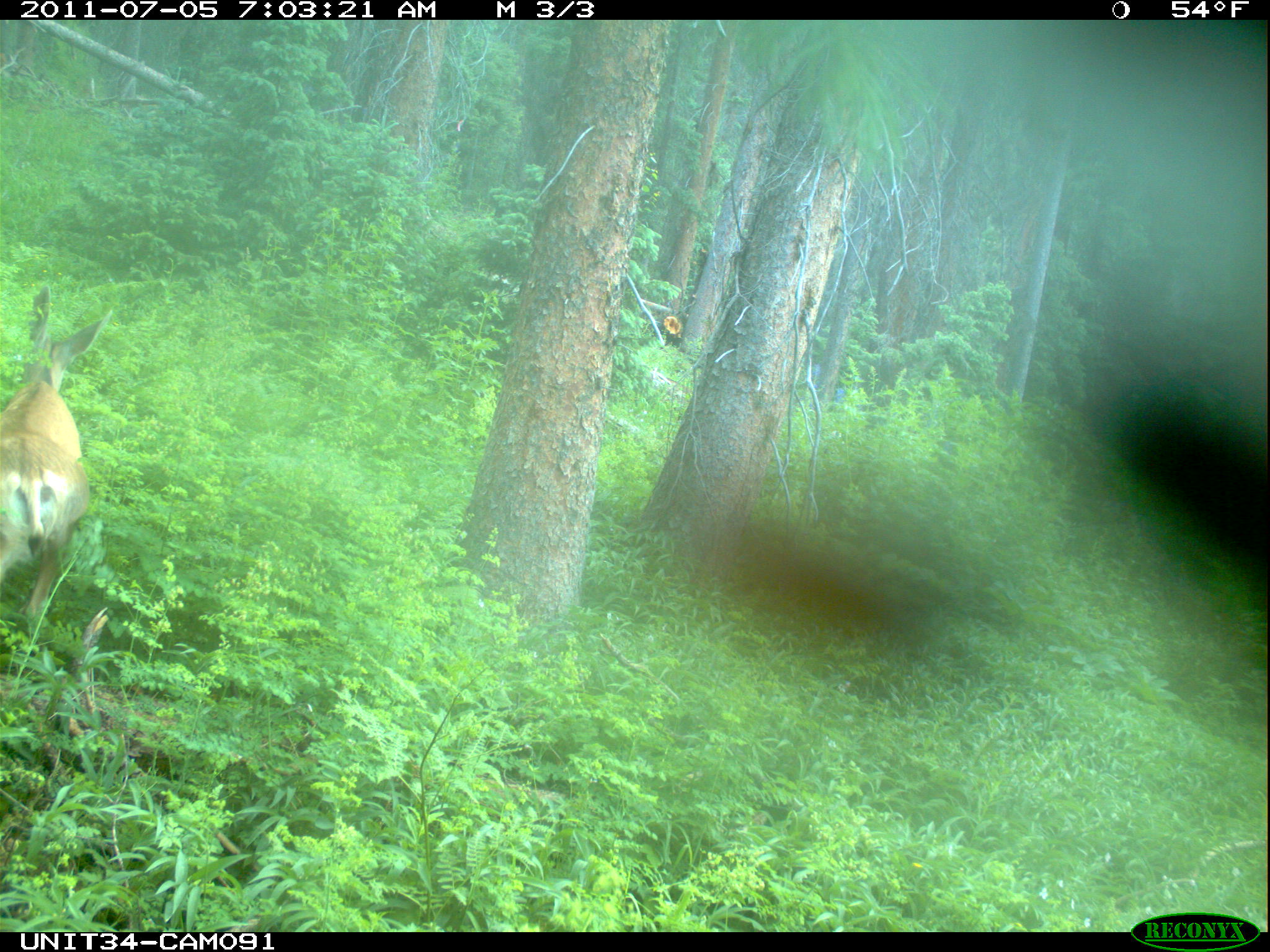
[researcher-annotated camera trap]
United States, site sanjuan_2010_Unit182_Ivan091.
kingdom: Animalia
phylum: Chordata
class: Mammalia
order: Artiodactyla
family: Cervidae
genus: Odocoileus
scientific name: Odocoileus hemionus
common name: mule deer